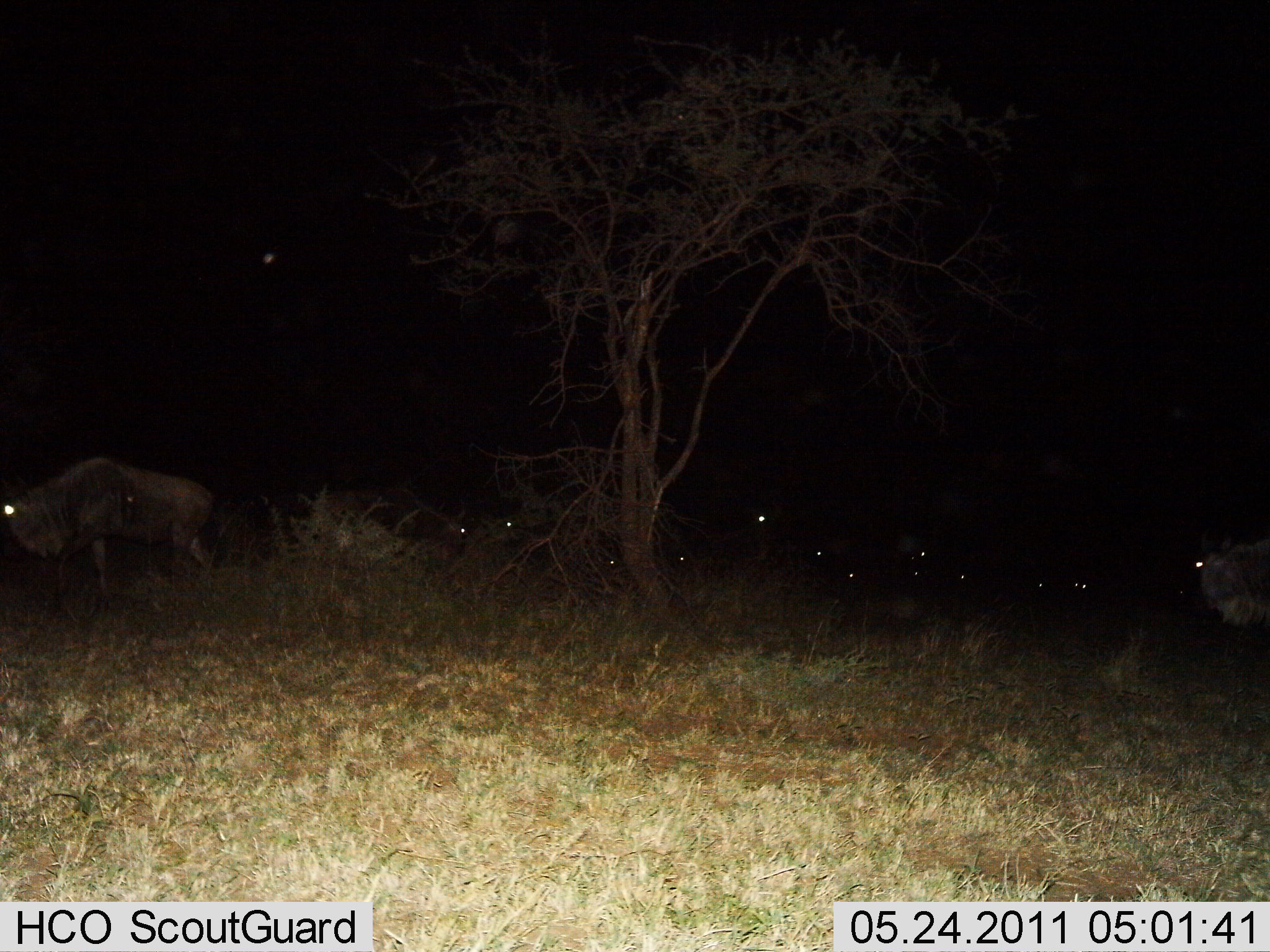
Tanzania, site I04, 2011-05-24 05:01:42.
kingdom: Animalia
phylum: Chordata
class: Mammalia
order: Artiodactyla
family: Bovidae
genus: Connochaetes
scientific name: Connochaetes taurinus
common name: blue wildebeest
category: wildebeest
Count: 11-50.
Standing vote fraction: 27%.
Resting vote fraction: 18%.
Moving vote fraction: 55%.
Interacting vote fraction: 0%.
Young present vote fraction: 0%.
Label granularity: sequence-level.